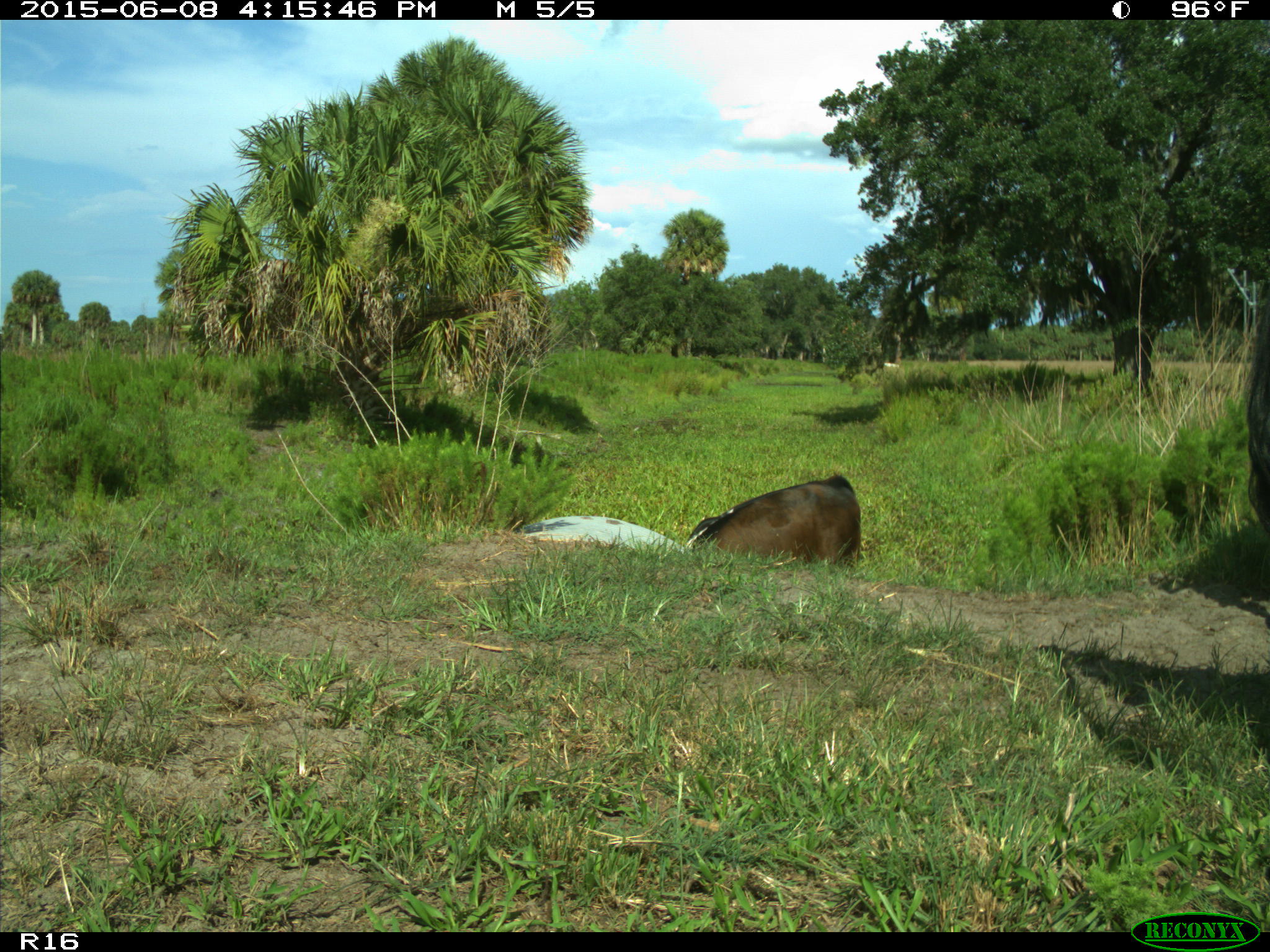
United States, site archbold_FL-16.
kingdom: Animalia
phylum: Chordata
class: Mammalia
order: Artiodactyla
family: Bovidae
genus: Bos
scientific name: Bos taurus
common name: domestic cow